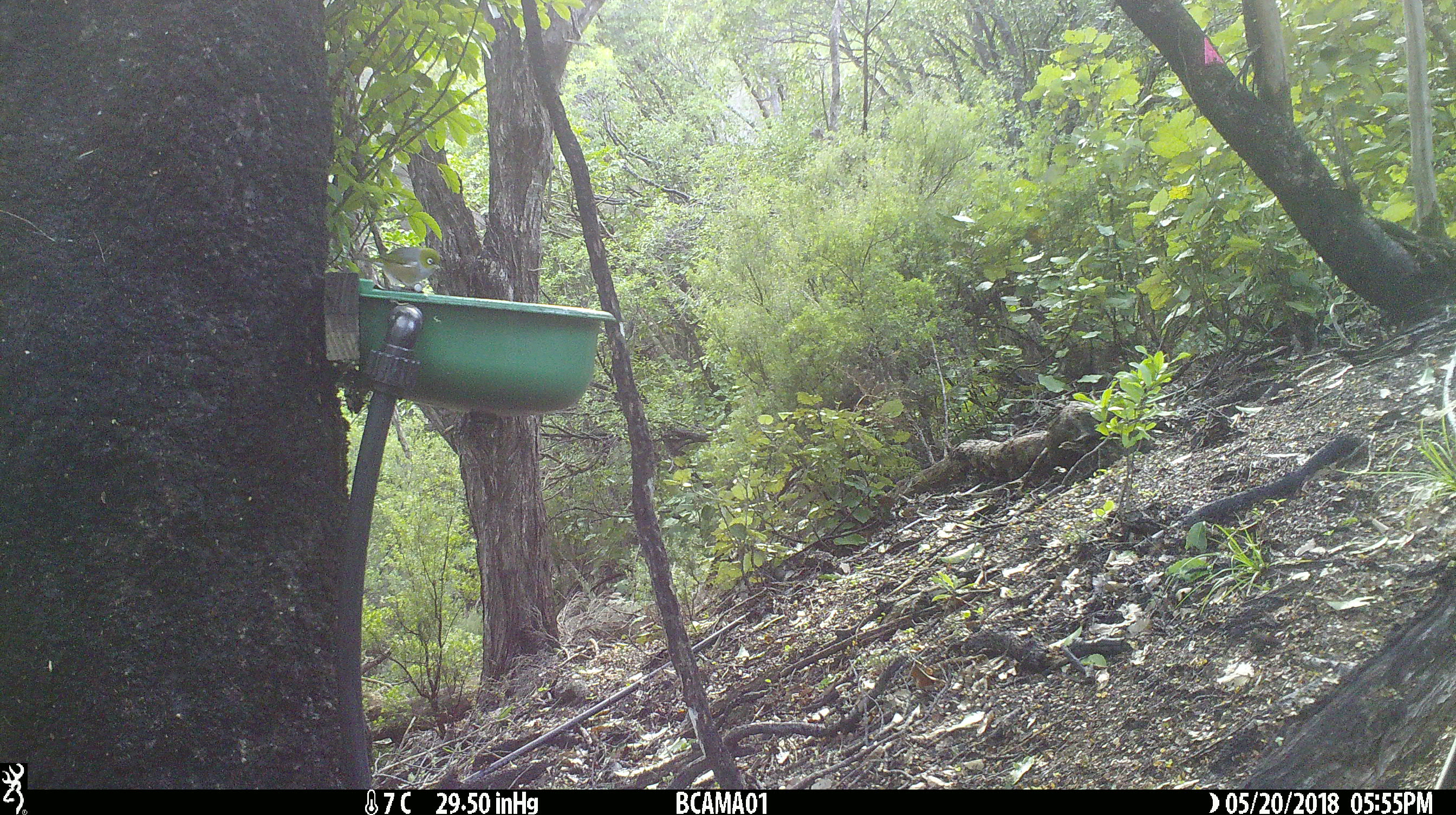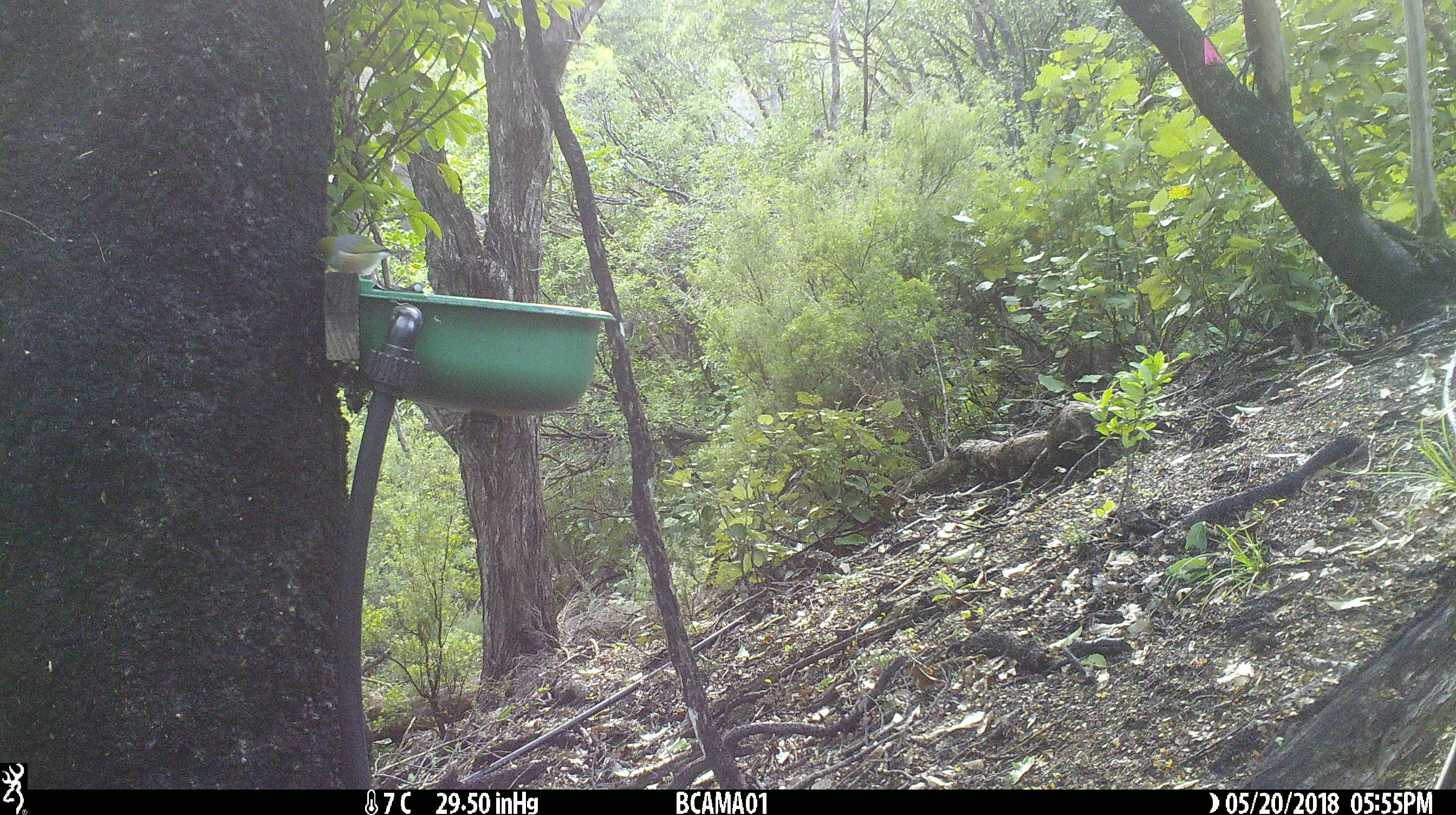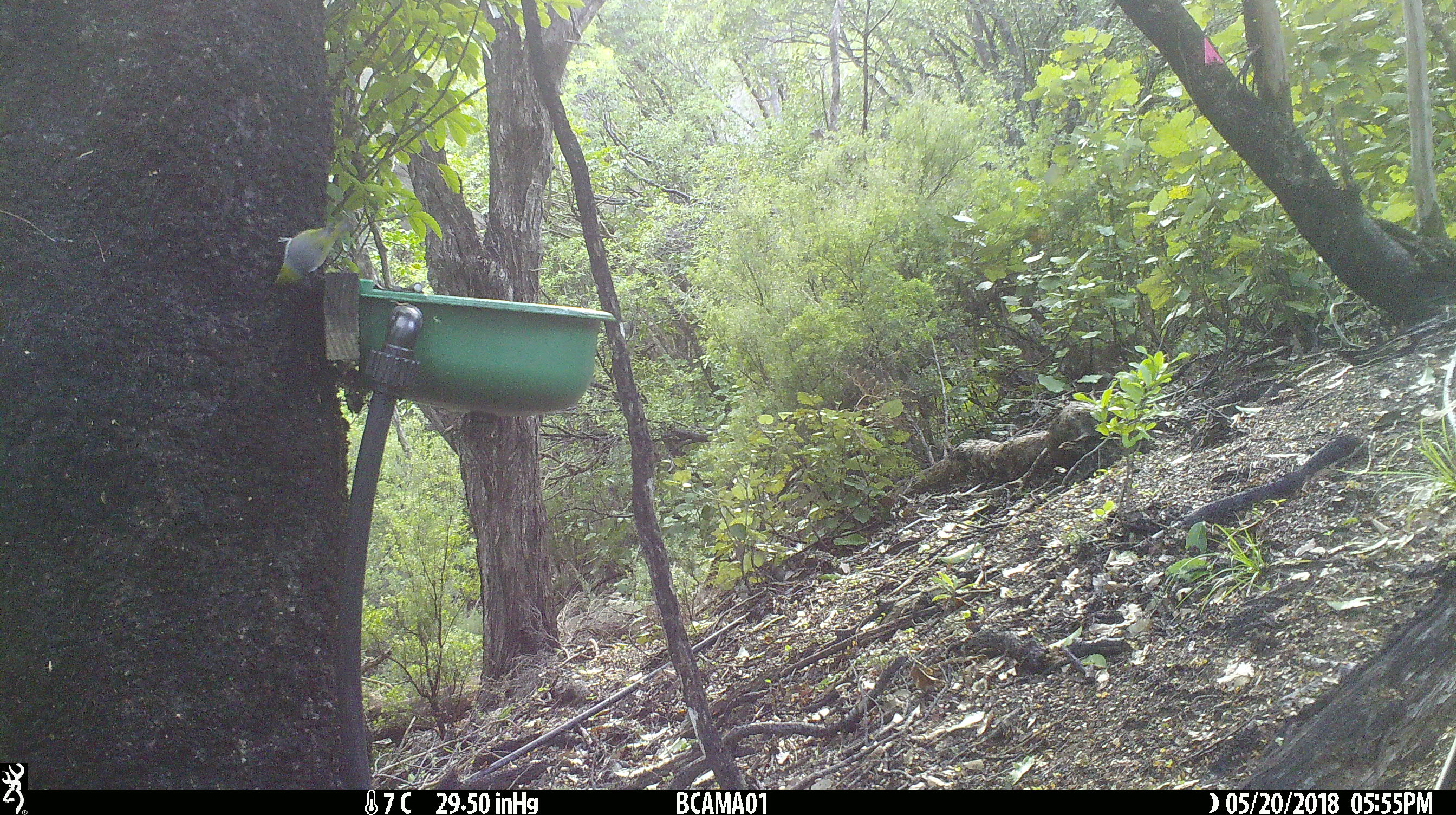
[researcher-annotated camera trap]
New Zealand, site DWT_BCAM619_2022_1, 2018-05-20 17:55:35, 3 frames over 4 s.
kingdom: Animalia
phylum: Chordata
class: Aves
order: Passeriformes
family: Zosteropidae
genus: Zosterops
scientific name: Zosterops lateralis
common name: silvereye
Silvereye (Zosterops lateralis).